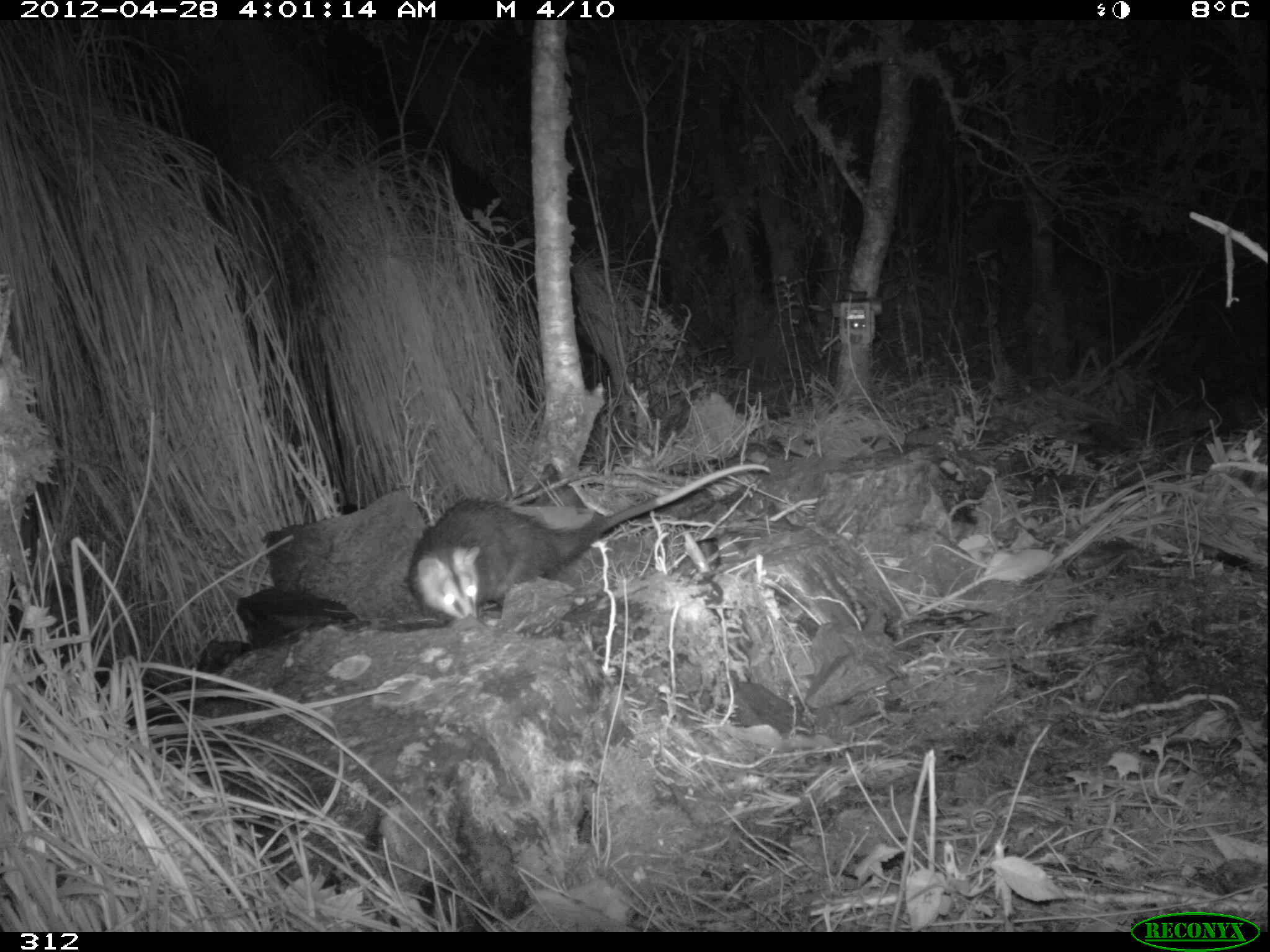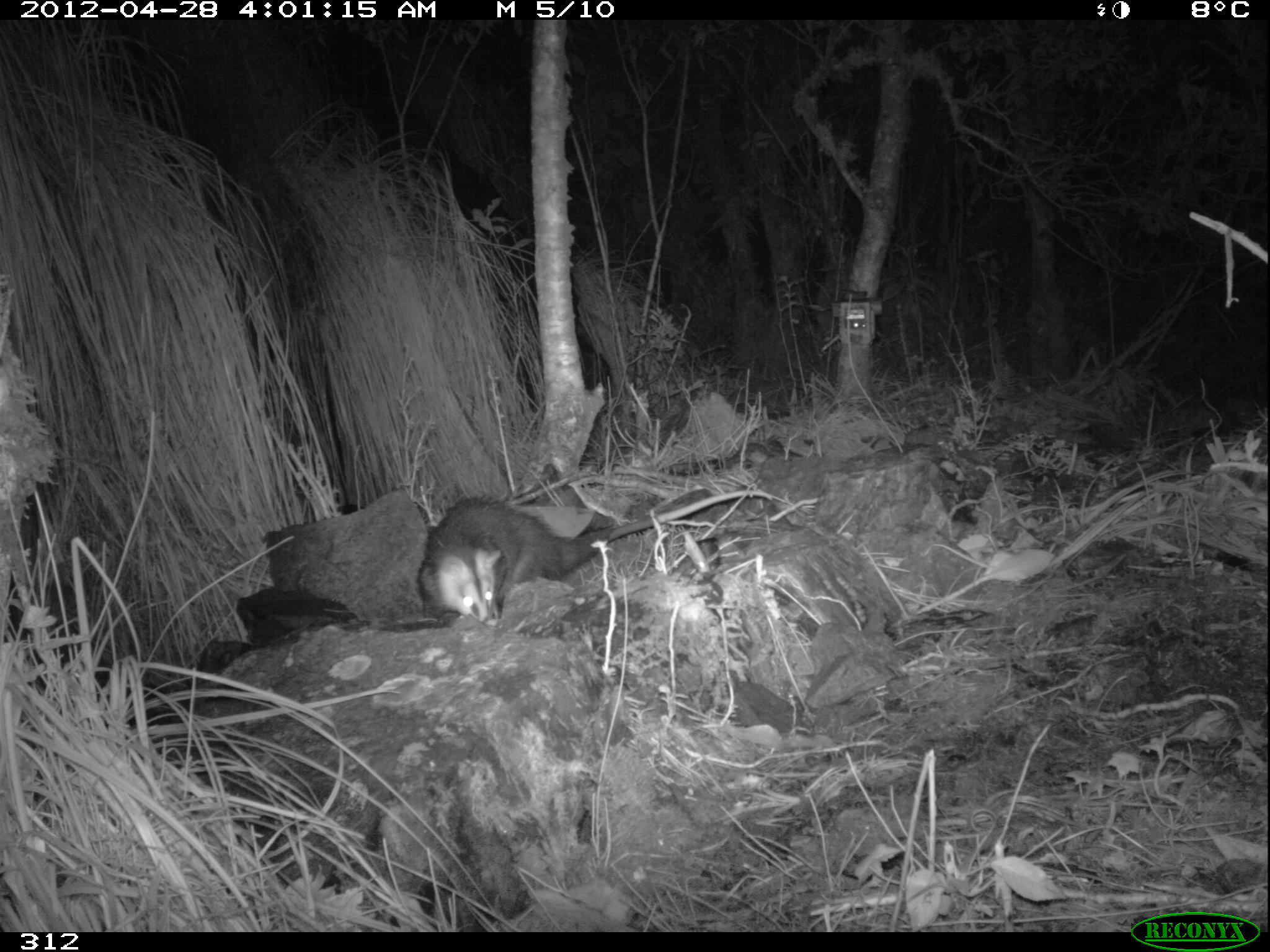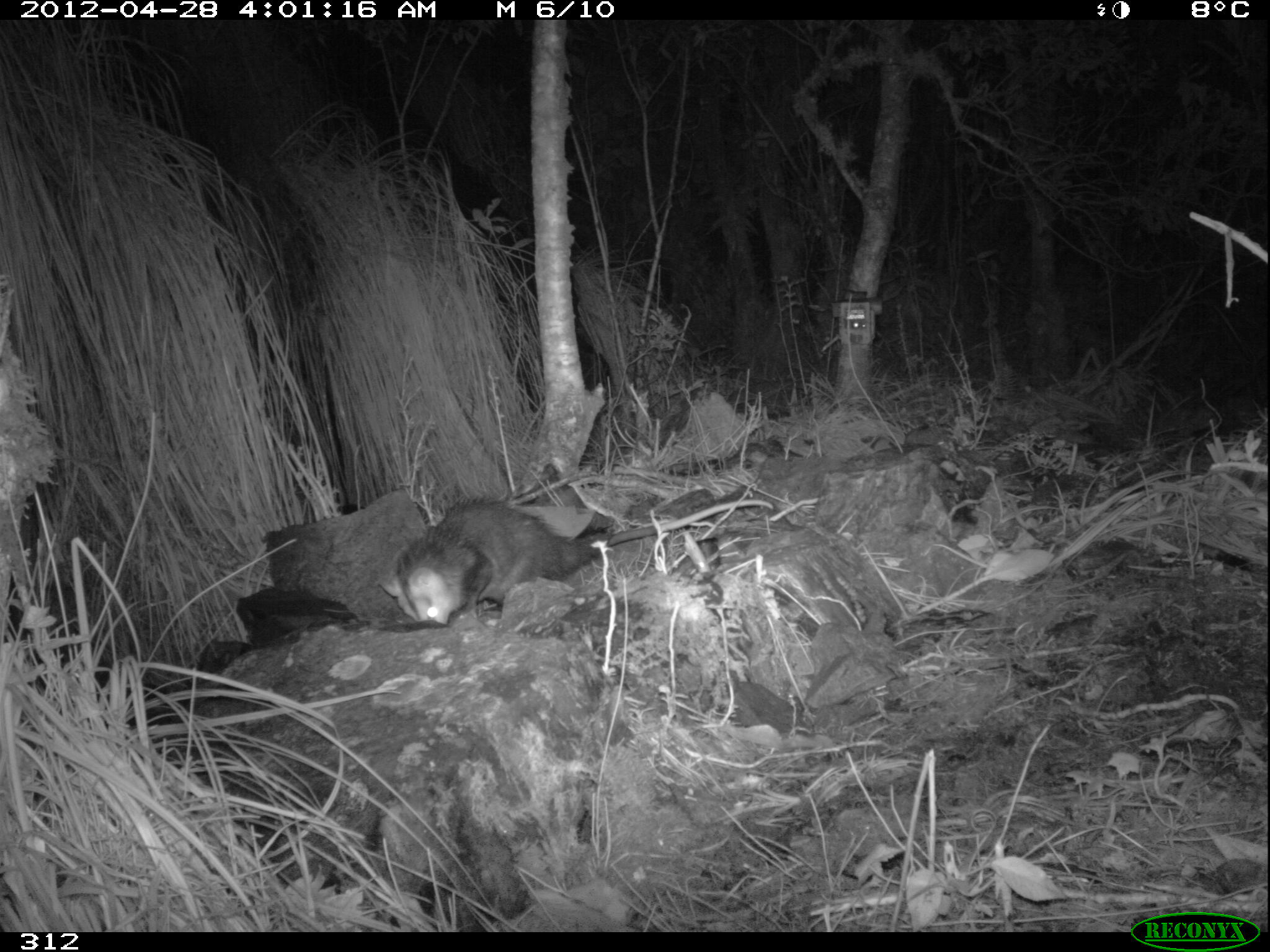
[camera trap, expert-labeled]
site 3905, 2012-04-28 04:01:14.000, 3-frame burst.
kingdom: Animalia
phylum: Chordata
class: Mammalia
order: Didelphimorphia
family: Didelphidae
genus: Didelphis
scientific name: Didelphis pernigra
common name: andean white-eared opossum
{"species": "Didelphis pernigra (andean white-eared opossum)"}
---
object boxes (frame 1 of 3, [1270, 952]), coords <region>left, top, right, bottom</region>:
didelphis pernigra: <region>404, 461, 771, 623</region>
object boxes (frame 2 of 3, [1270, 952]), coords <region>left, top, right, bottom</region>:
didelphis pernigra: <region>419, 489, 774, 623</region>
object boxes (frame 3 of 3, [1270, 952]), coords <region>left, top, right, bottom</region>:
didelphis pernigra: <region>377, 497, 773, 622</region>